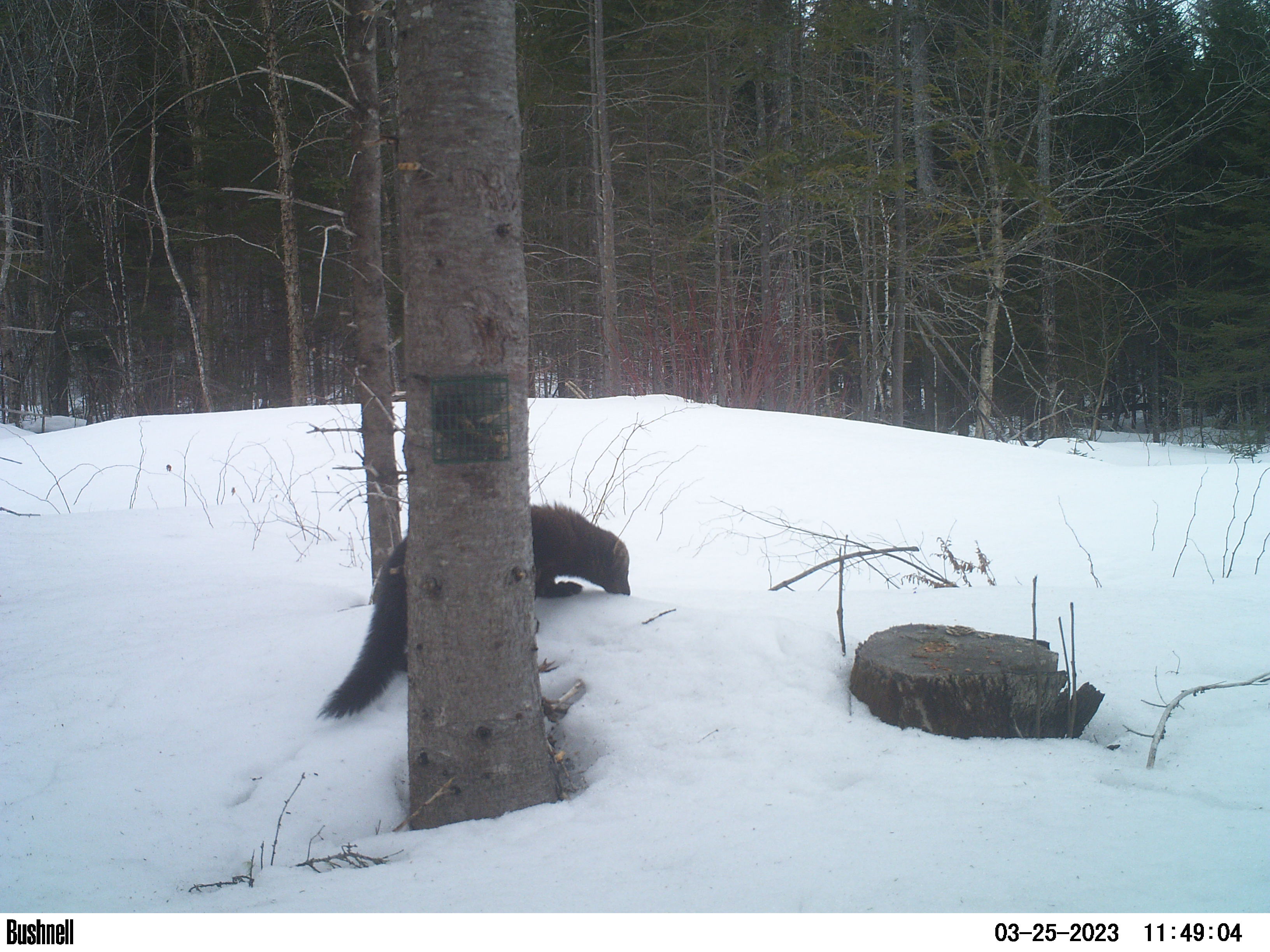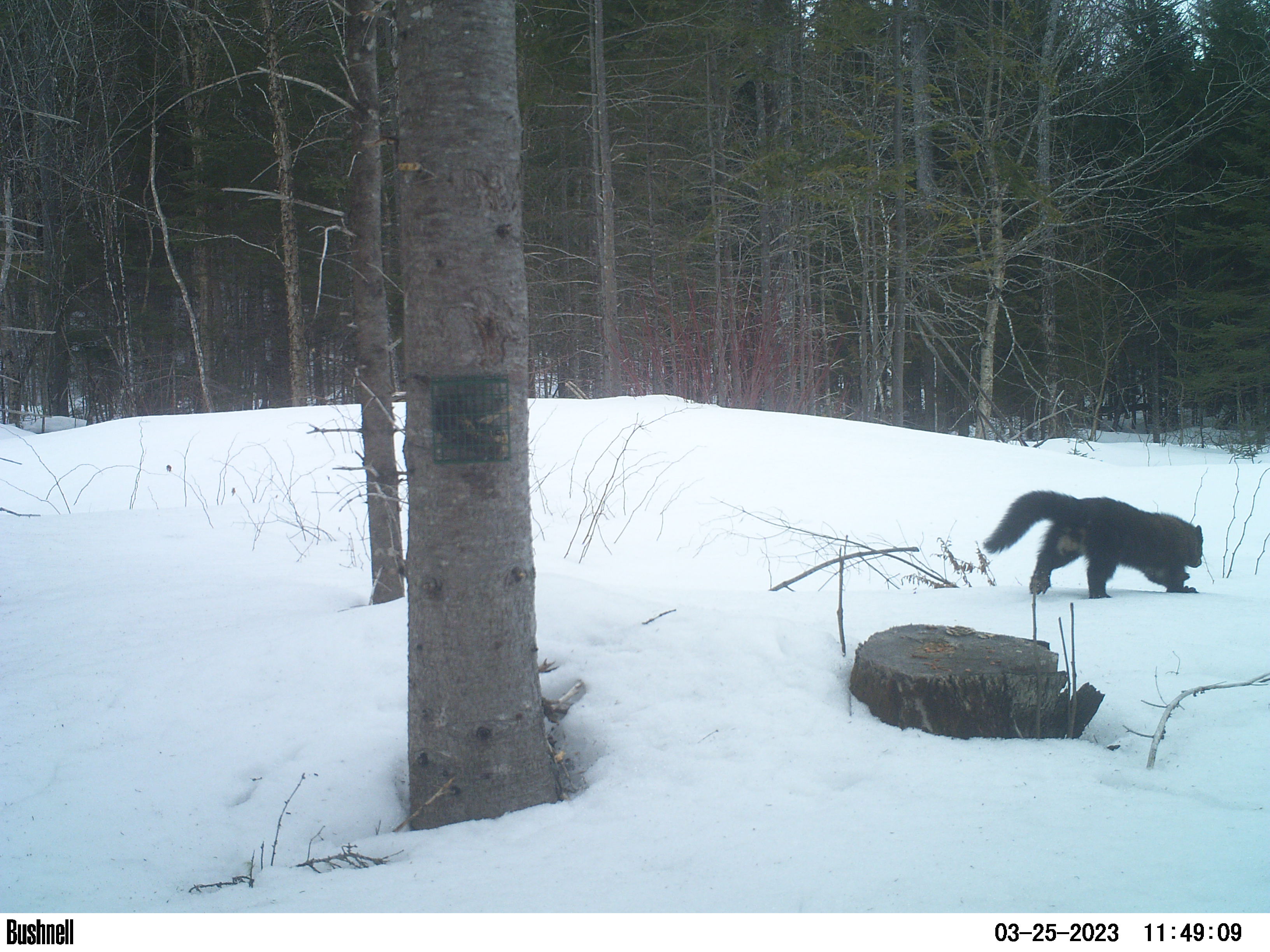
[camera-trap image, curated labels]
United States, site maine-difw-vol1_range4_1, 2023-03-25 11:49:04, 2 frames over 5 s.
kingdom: Animalia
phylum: Chordata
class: Mammalia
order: Carnivora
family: Mustelidae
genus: Pekania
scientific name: Pekania pennanti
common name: fisher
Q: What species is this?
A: Fisher (Pekania pennanti).